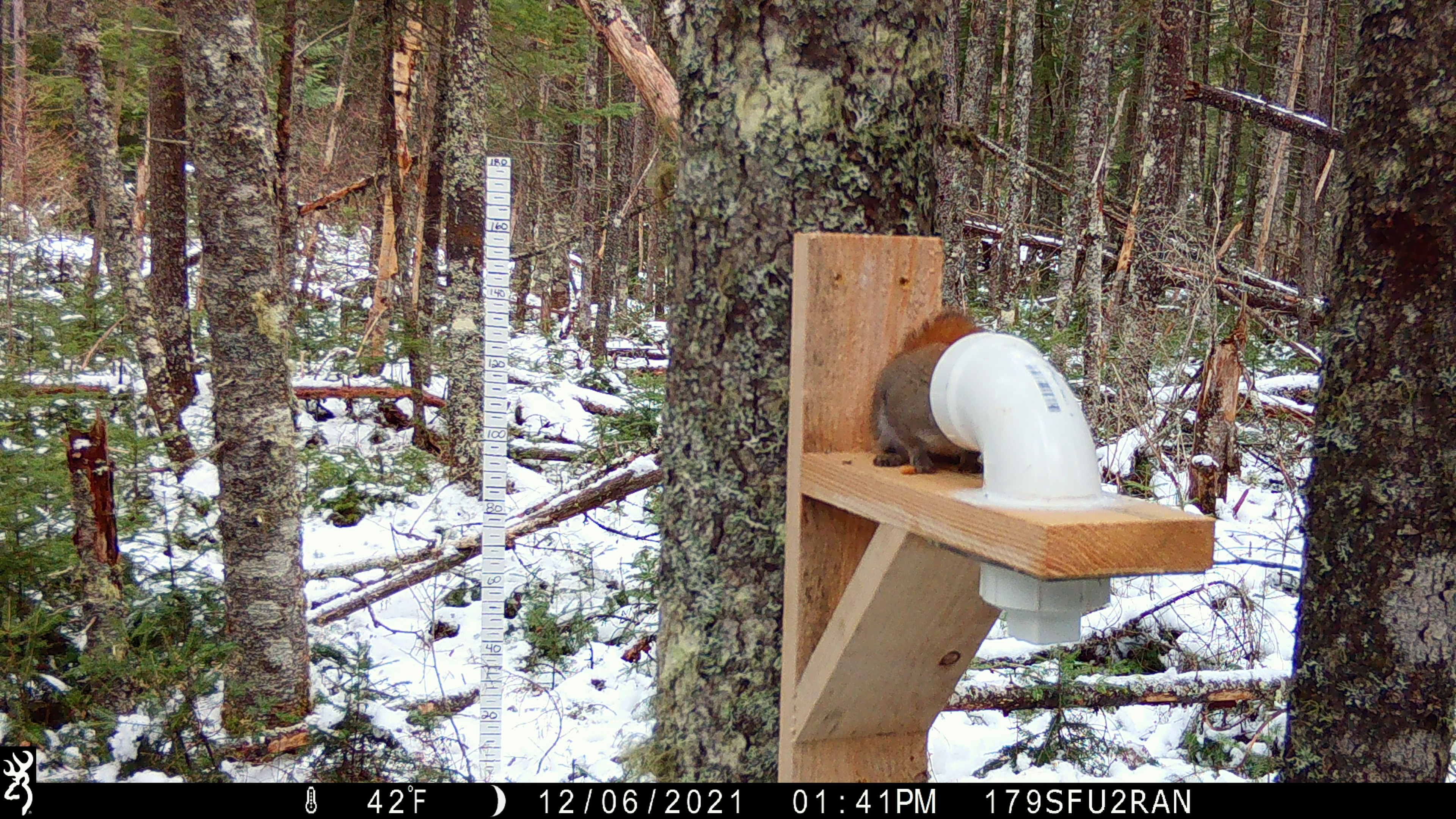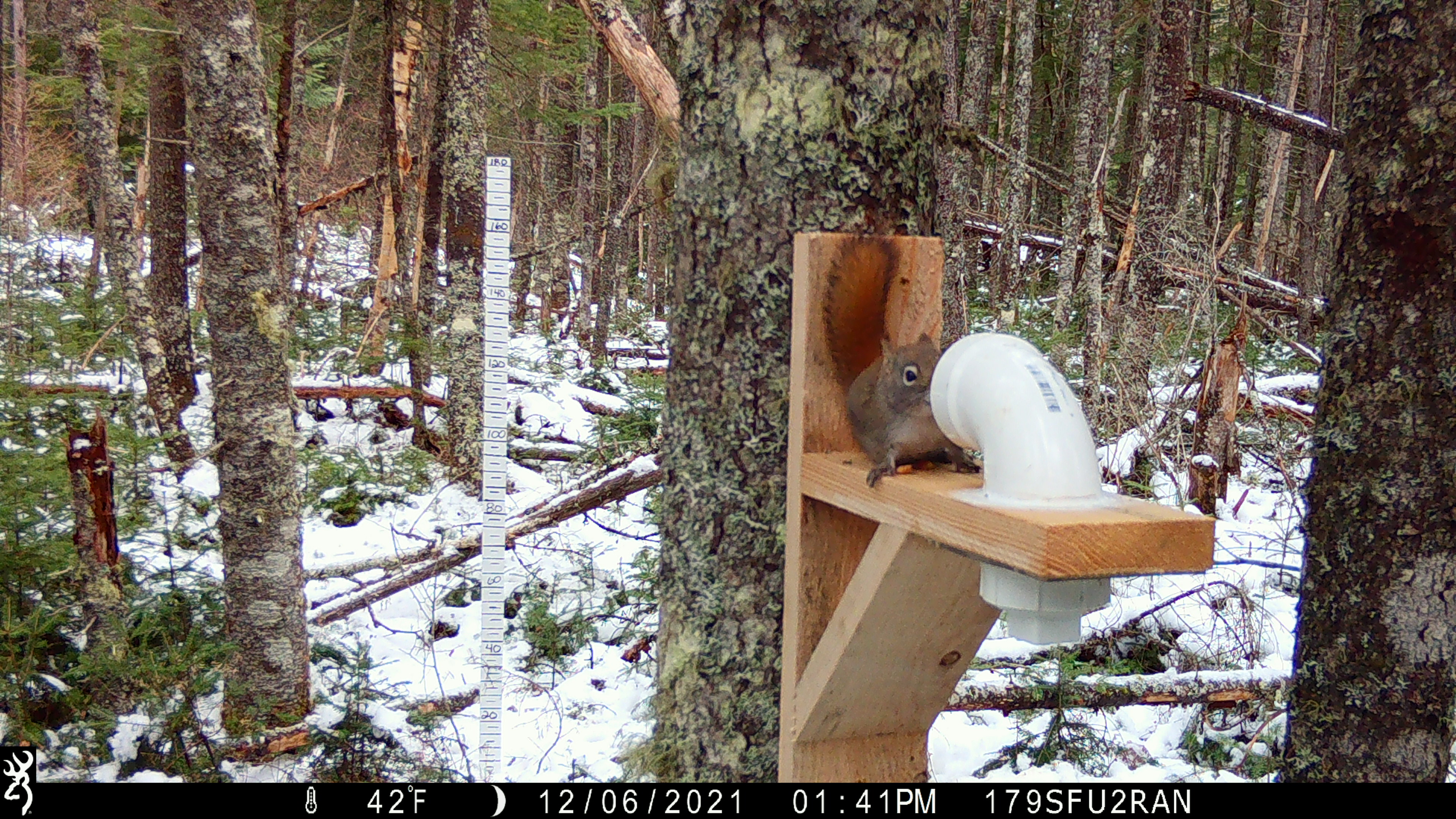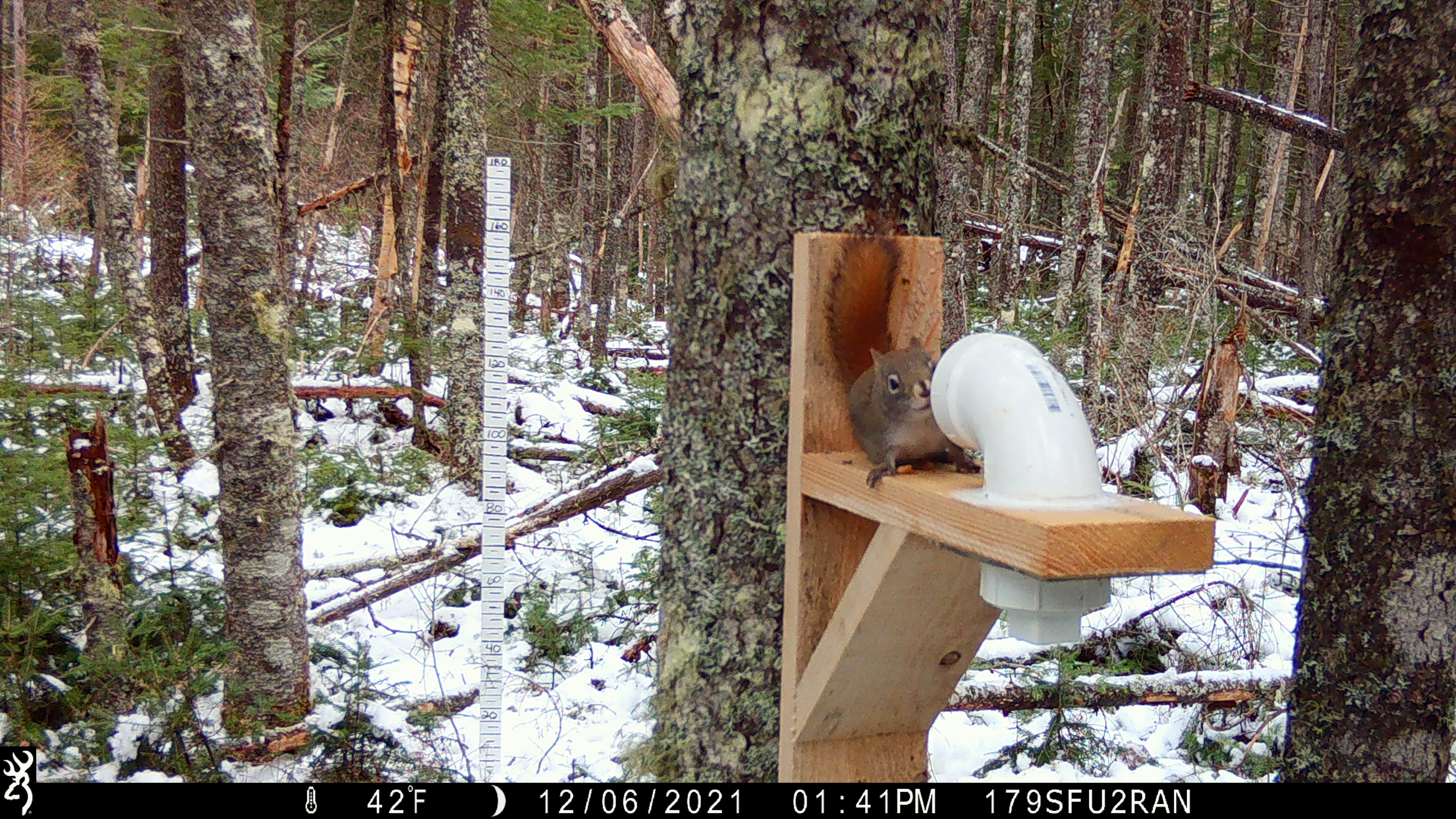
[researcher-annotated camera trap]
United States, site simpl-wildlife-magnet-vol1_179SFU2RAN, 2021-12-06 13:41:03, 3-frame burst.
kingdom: Animalia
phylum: Chordata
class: Mammalia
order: Rodentia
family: Sciuridae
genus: Tamiasciurus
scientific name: Tamiasciurus hudsonicus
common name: red squirrel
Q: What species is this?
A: Red squirrel (Tamiasciurus hudsonicus).